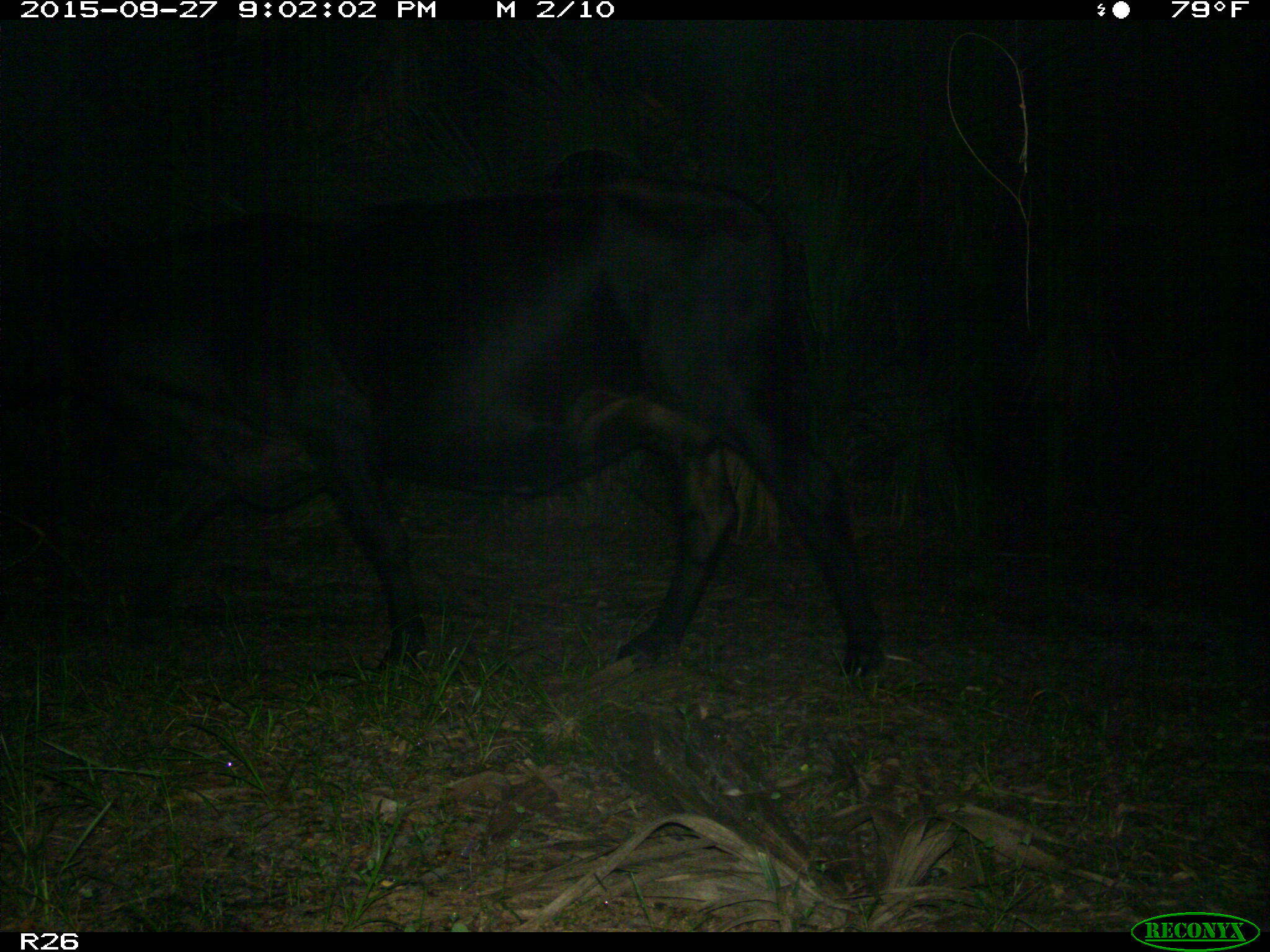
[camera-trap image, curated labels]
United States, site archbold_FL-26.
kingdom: Animalia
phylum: Chordata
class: Mammalia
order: Artiodactyla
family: Bovidae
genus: Bos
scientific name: Bos taurus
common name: domestic cow